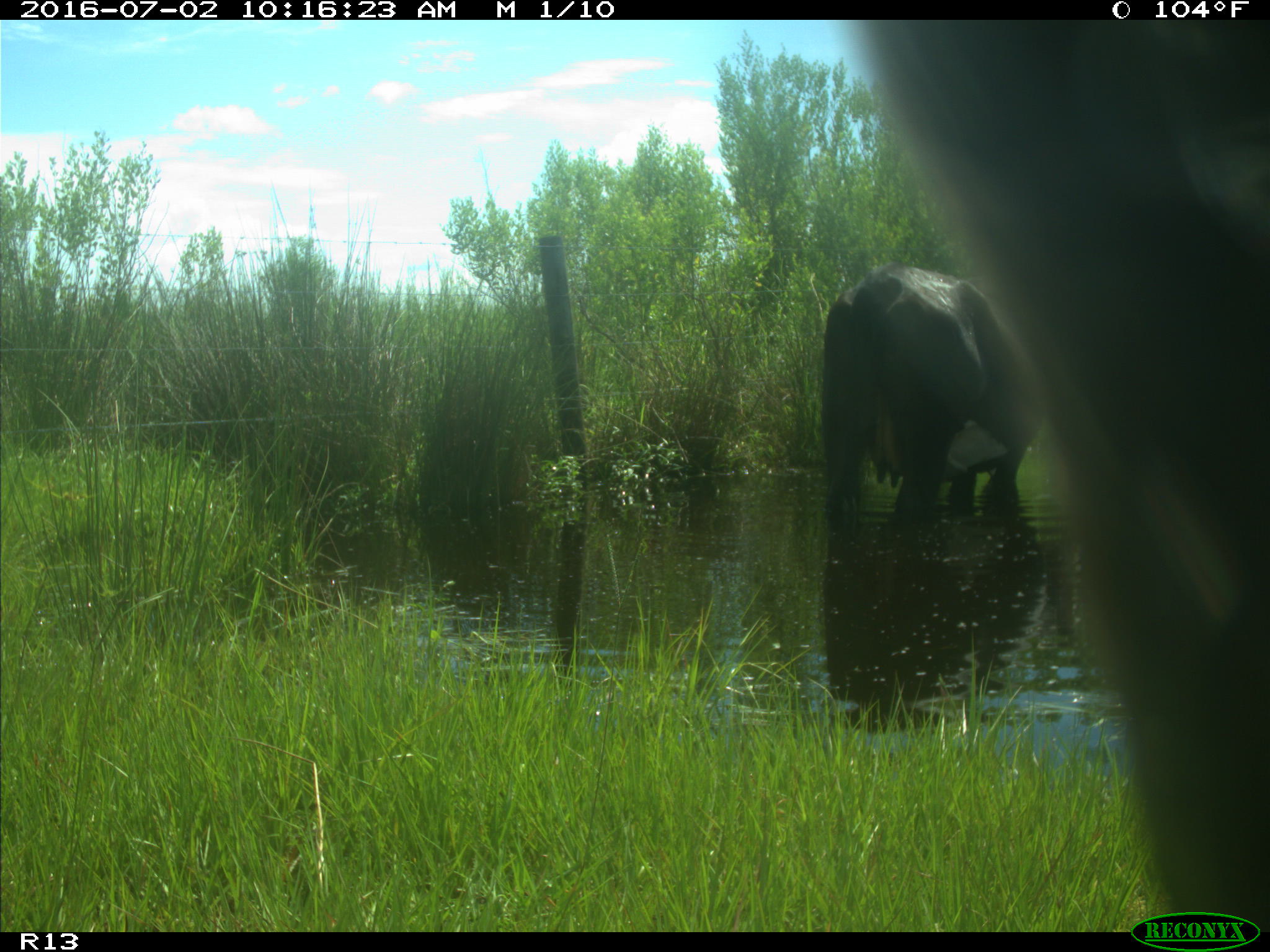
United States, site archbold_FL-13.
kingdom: Animalia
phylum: Chordata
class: Mammalia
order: Artiodactyla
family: Bovidae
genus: Bos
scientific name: Bos taurus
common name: domestic cow